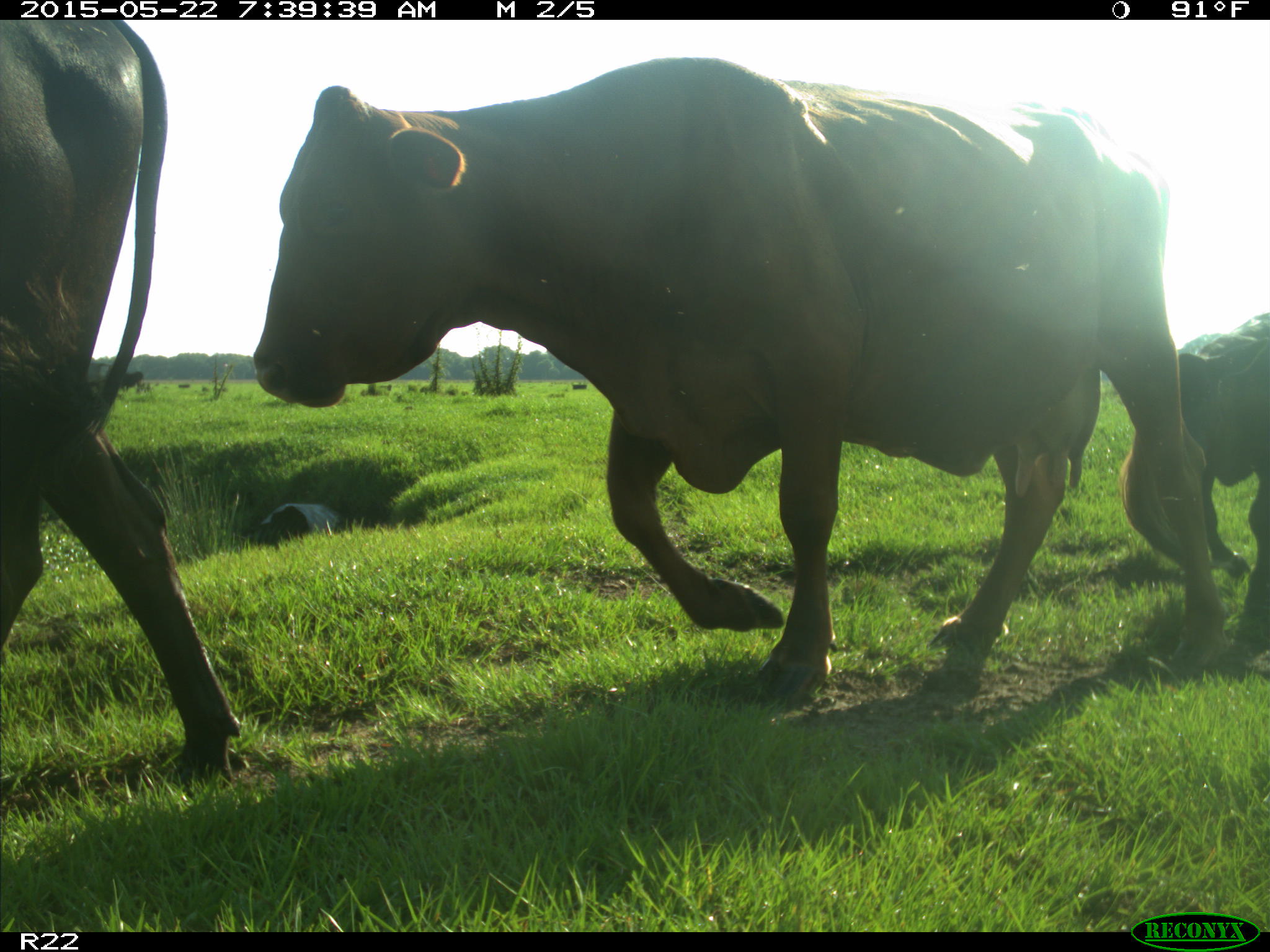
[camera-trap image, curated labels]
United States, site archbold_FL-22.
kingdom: Animalia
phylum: Chordata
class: Mammalia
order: Artiodactyla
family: Bovidae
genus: Bos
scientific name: Bos taurus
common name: domestic cow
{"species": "Bos taurus (domestic cow)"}